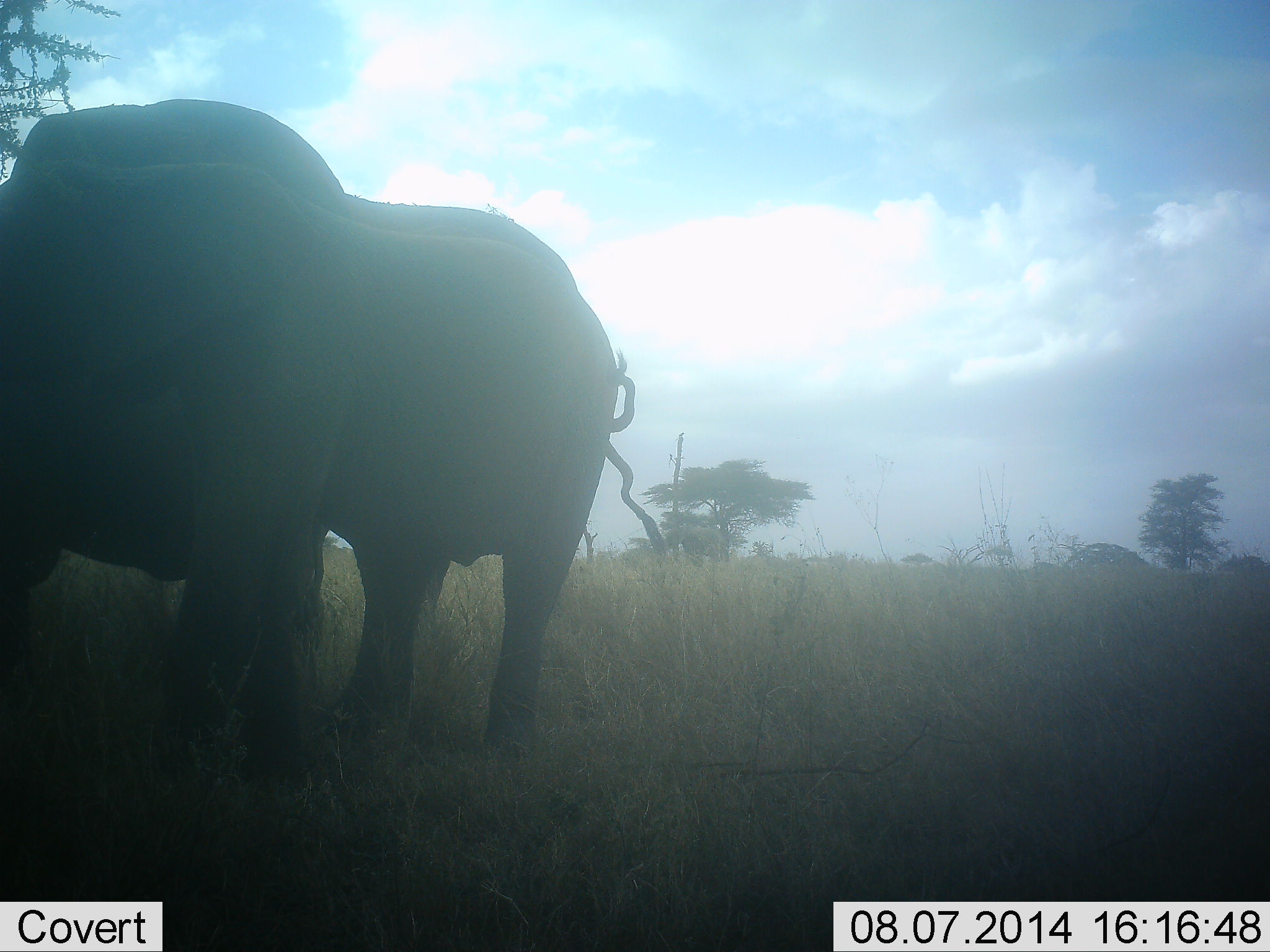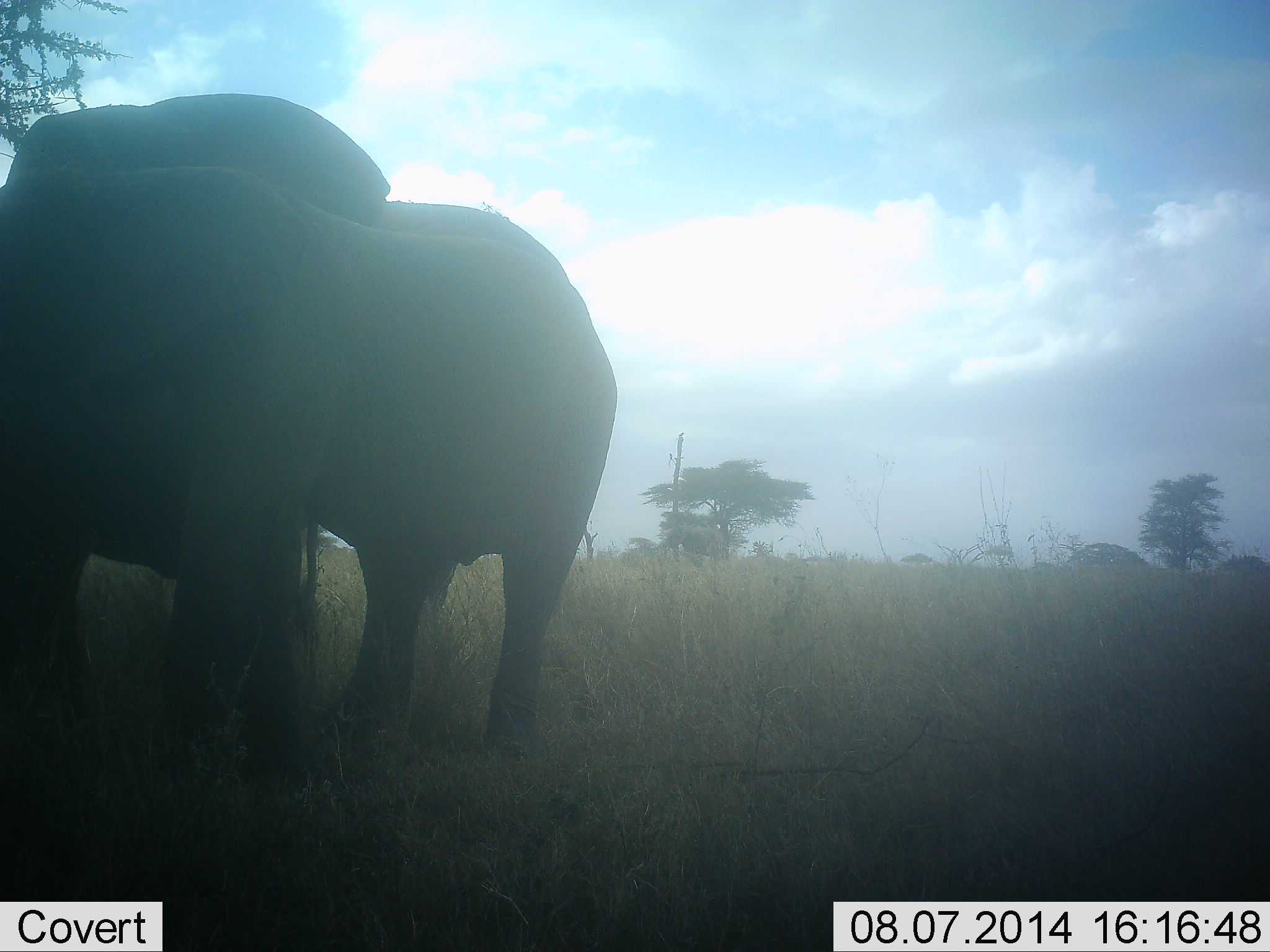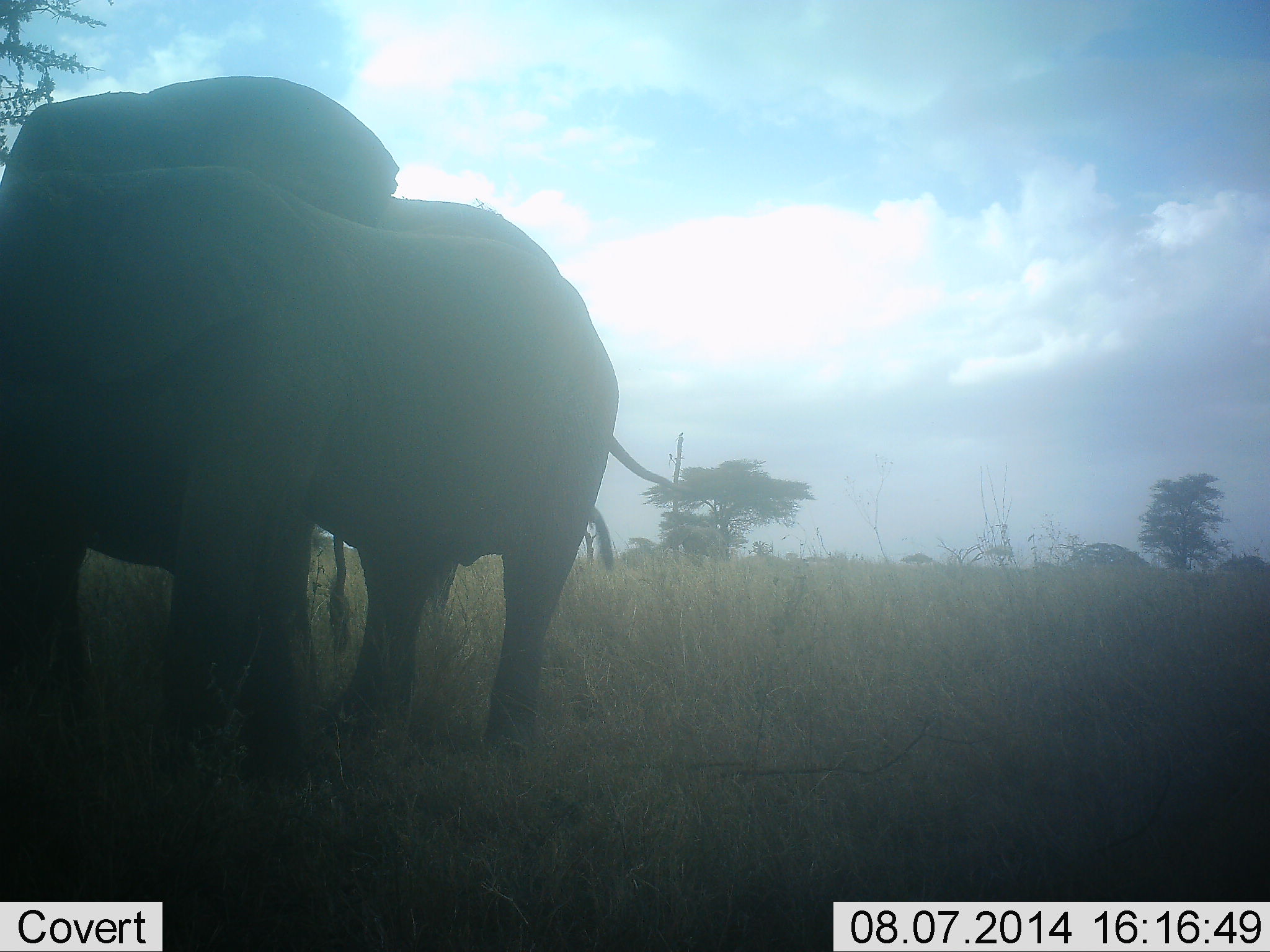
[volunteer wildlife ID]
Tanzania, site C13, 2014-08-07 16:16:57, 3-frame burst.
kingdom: Animalia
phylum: Chordata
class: Mammalia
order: Proboscidea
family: Elephantidae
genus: Loxodonta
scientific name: Loxodonta africana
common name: african bush elephant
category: elephant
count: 2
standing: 80%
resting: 0%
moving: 10%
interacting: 20%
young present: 0%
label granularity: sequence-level